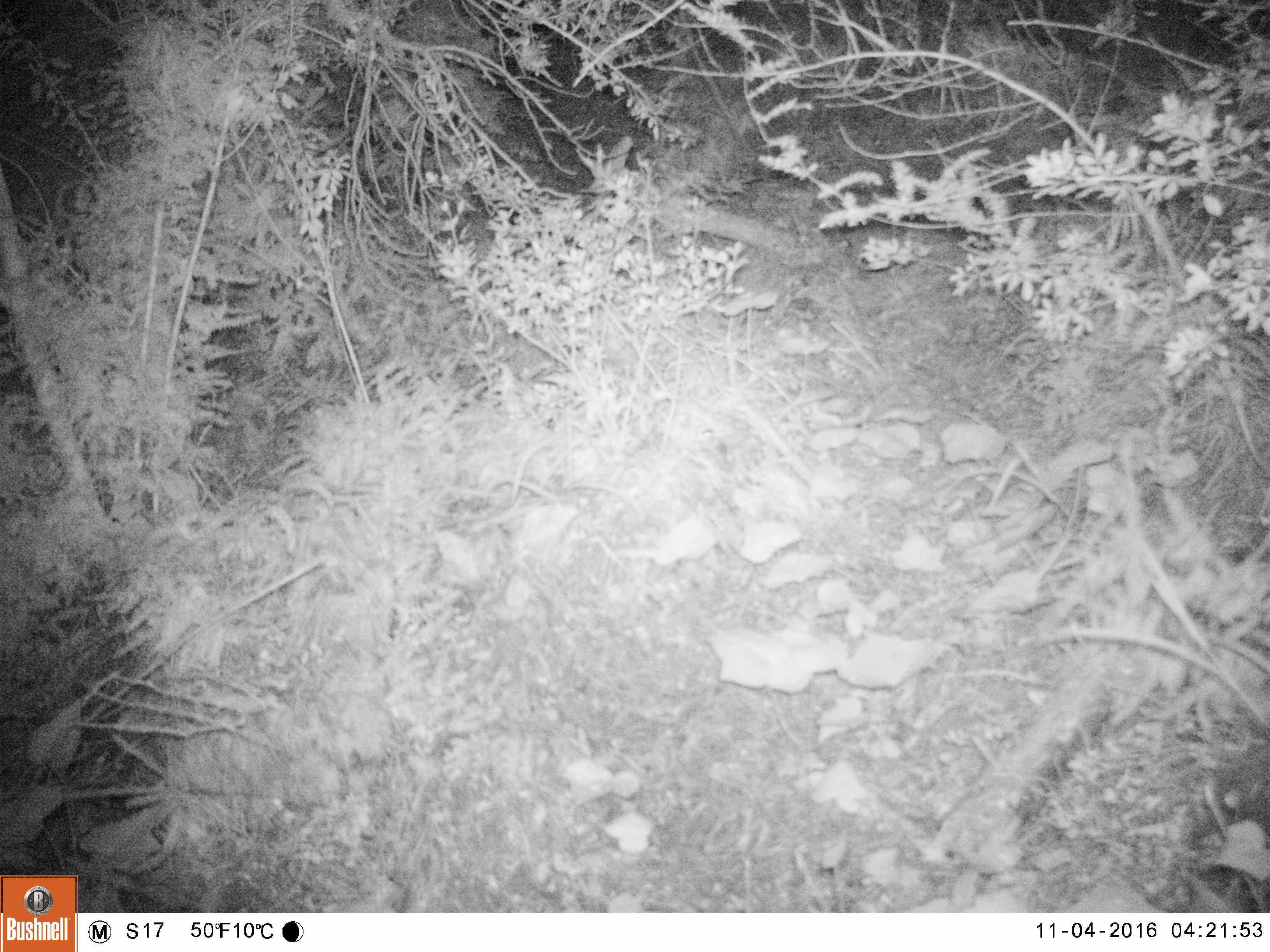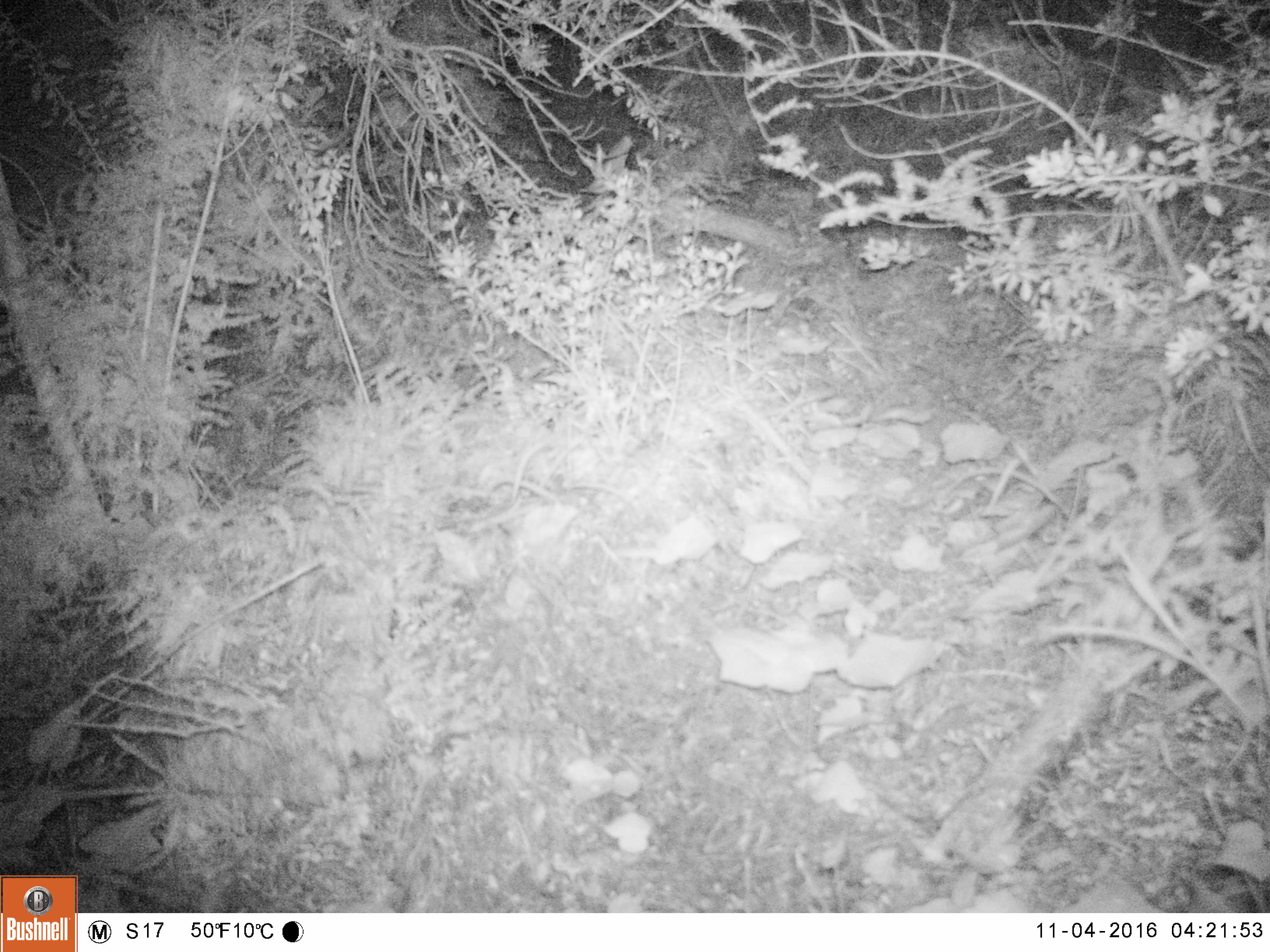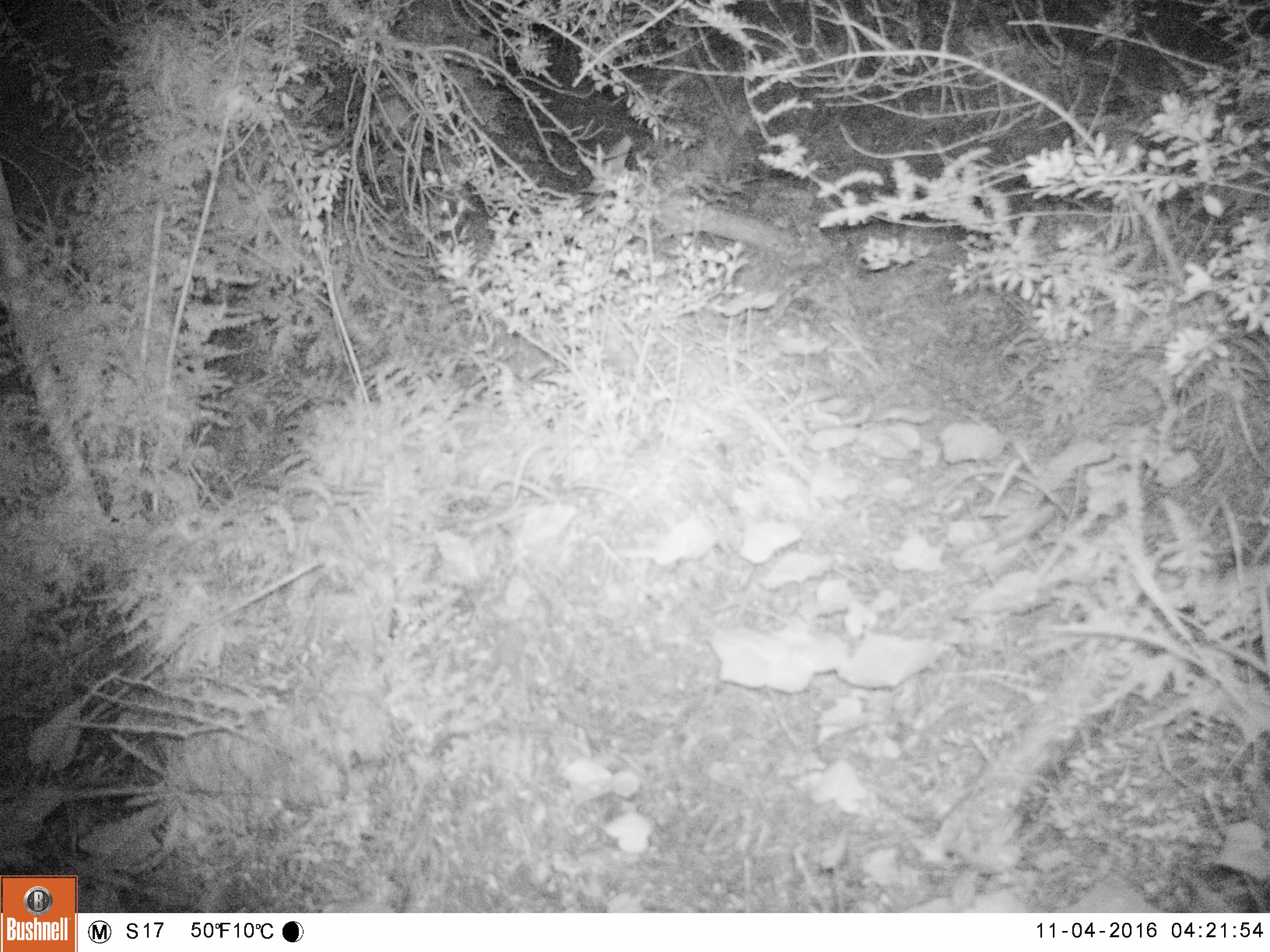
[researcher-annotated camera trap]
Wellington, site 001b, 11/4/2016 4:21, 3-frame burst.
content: no animal present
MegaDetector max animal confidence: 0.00